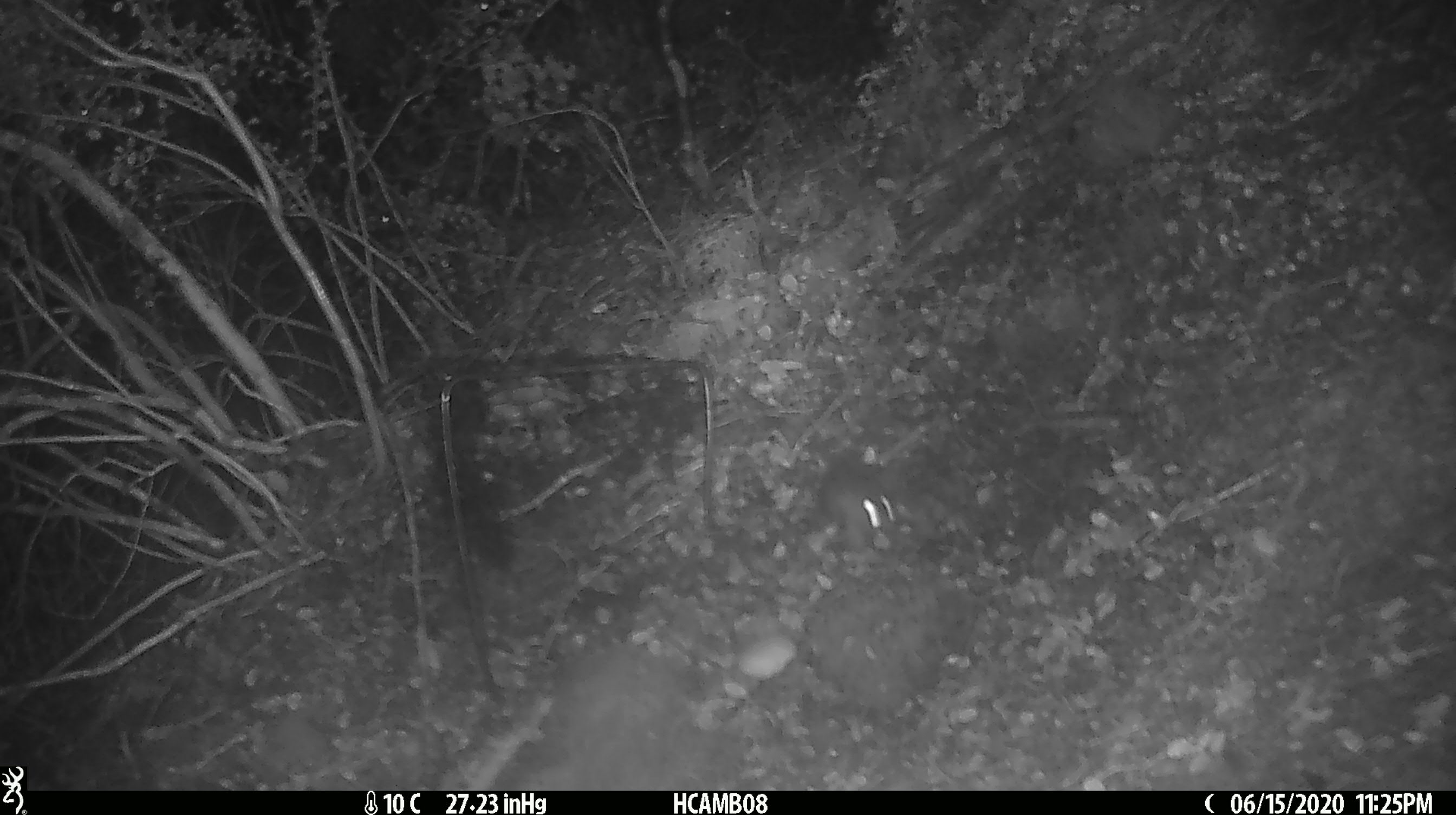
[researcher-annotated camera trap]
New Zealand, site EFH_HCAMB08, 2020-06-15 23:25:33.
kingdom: Animalia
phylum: Chordata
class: Mammalia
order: Rodentia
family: Muridae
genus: Mus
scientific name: Mus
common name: mouse